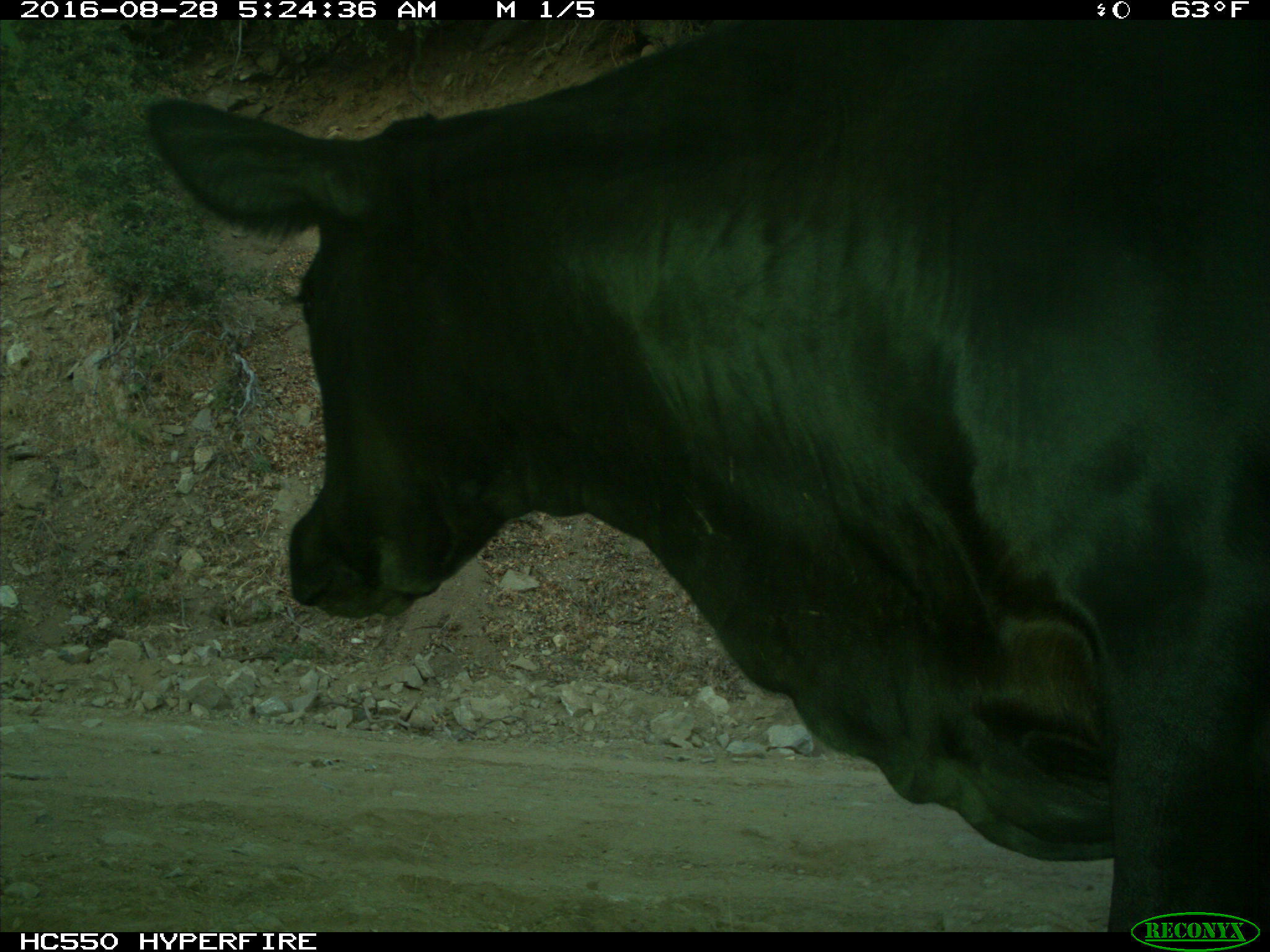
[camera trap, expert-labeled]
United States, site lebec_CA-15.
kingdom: Animalia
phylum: Chordata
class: Mammalia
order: Artiodactyla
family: Bovidae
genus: Bos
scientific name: Bos taurus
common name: domestic cow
Bos taurus (domestic cow).